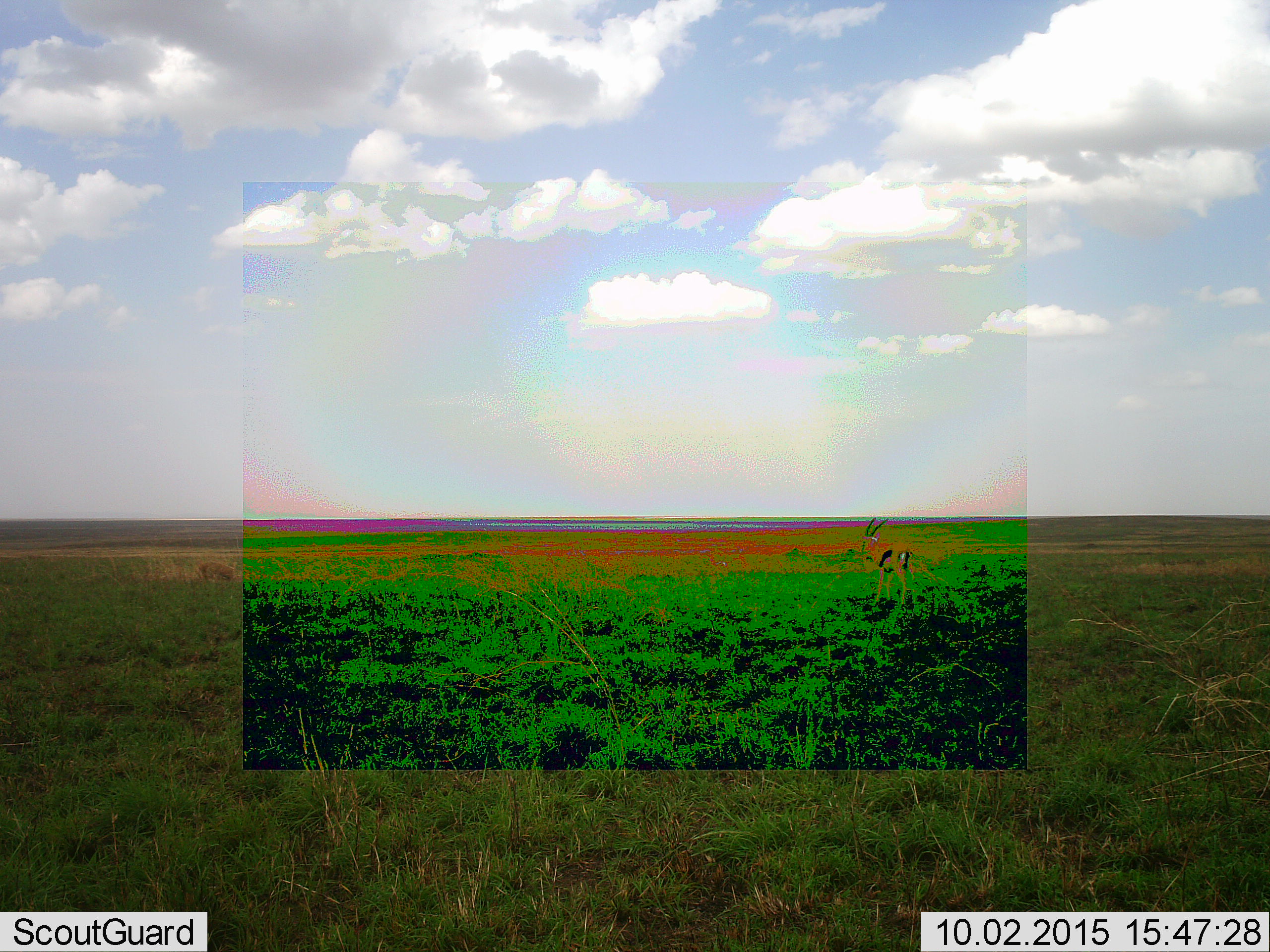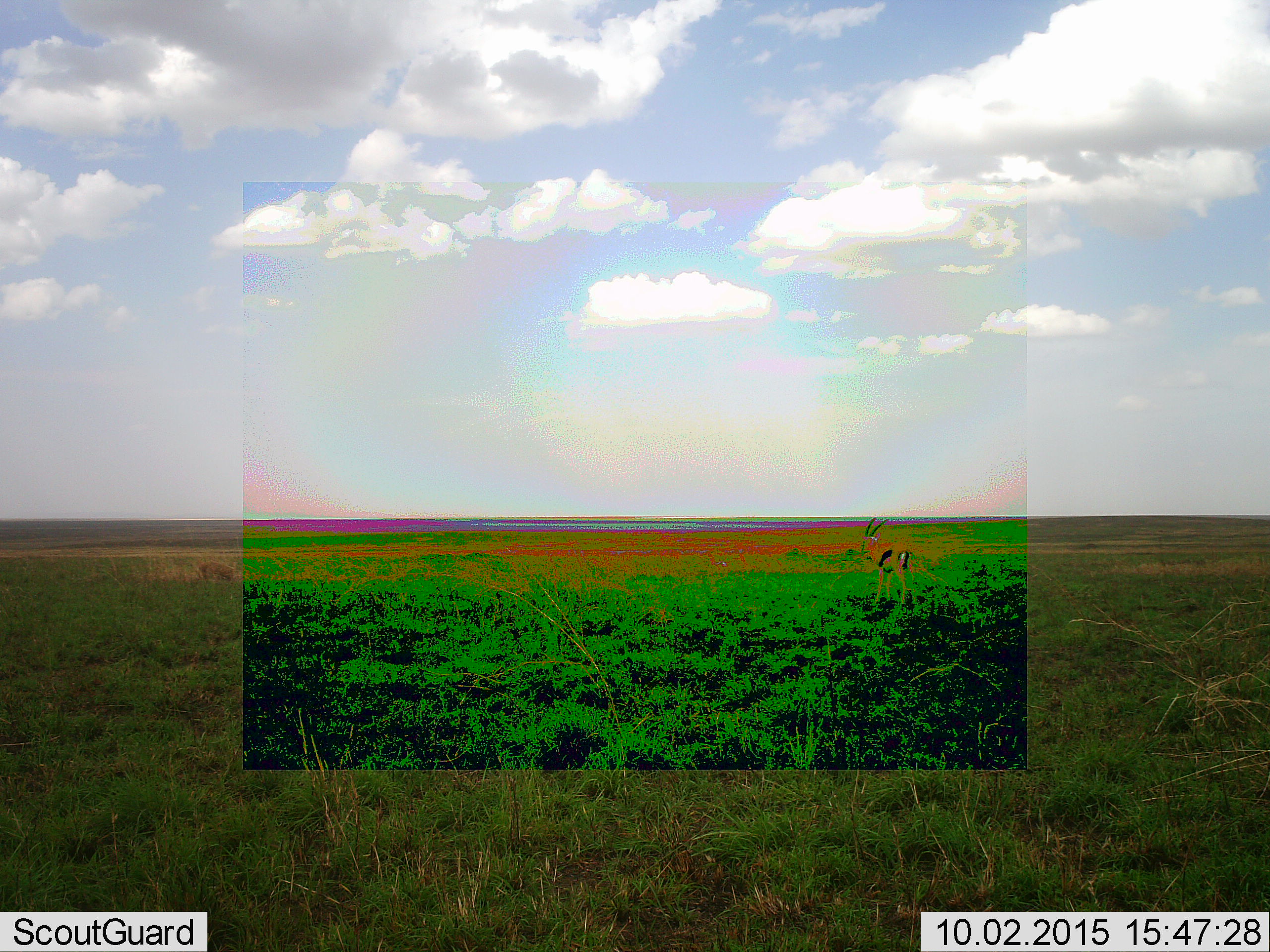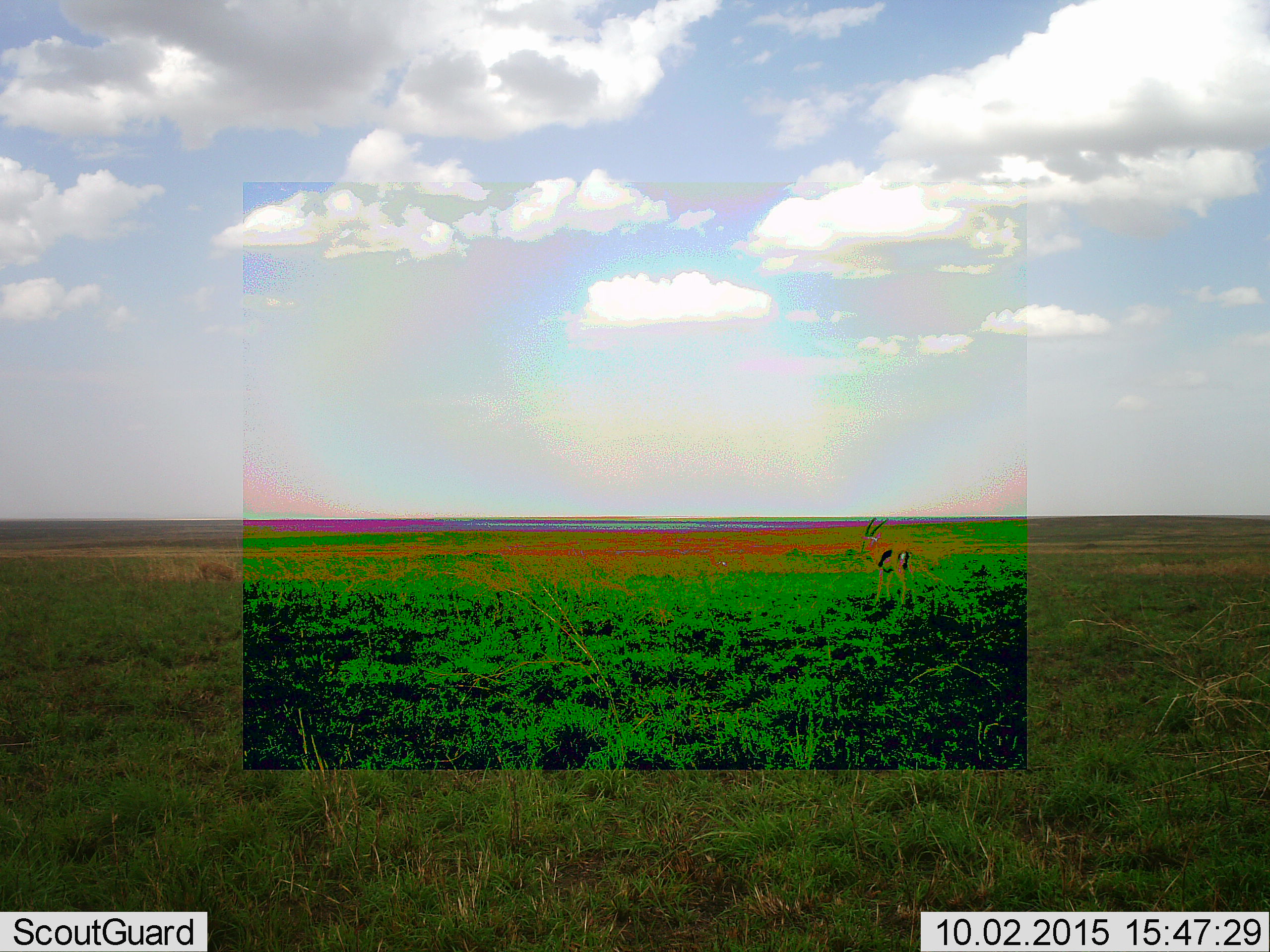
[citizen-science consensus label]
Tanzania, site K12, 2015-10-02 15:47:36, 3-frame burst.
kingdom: Animalia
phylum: Chordata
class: Mammalia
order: Artiodactyla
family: Bovidae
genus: Eudorcas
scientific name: Eudorcas thomsonii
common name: thomson's gazelle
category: gazellethomsons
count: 1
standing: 89%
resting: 0%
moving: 11%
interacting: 0%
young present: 0%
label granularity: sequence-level